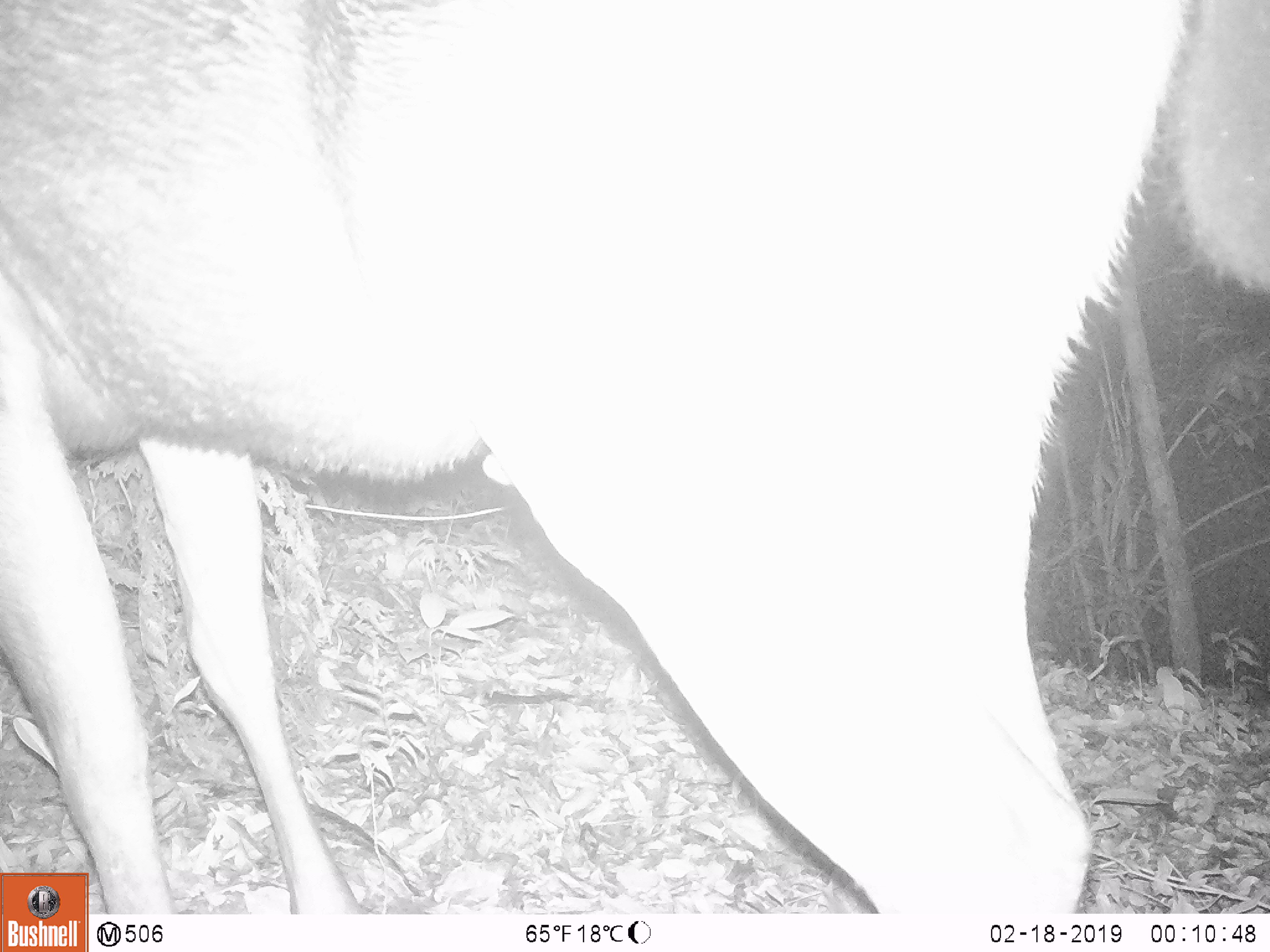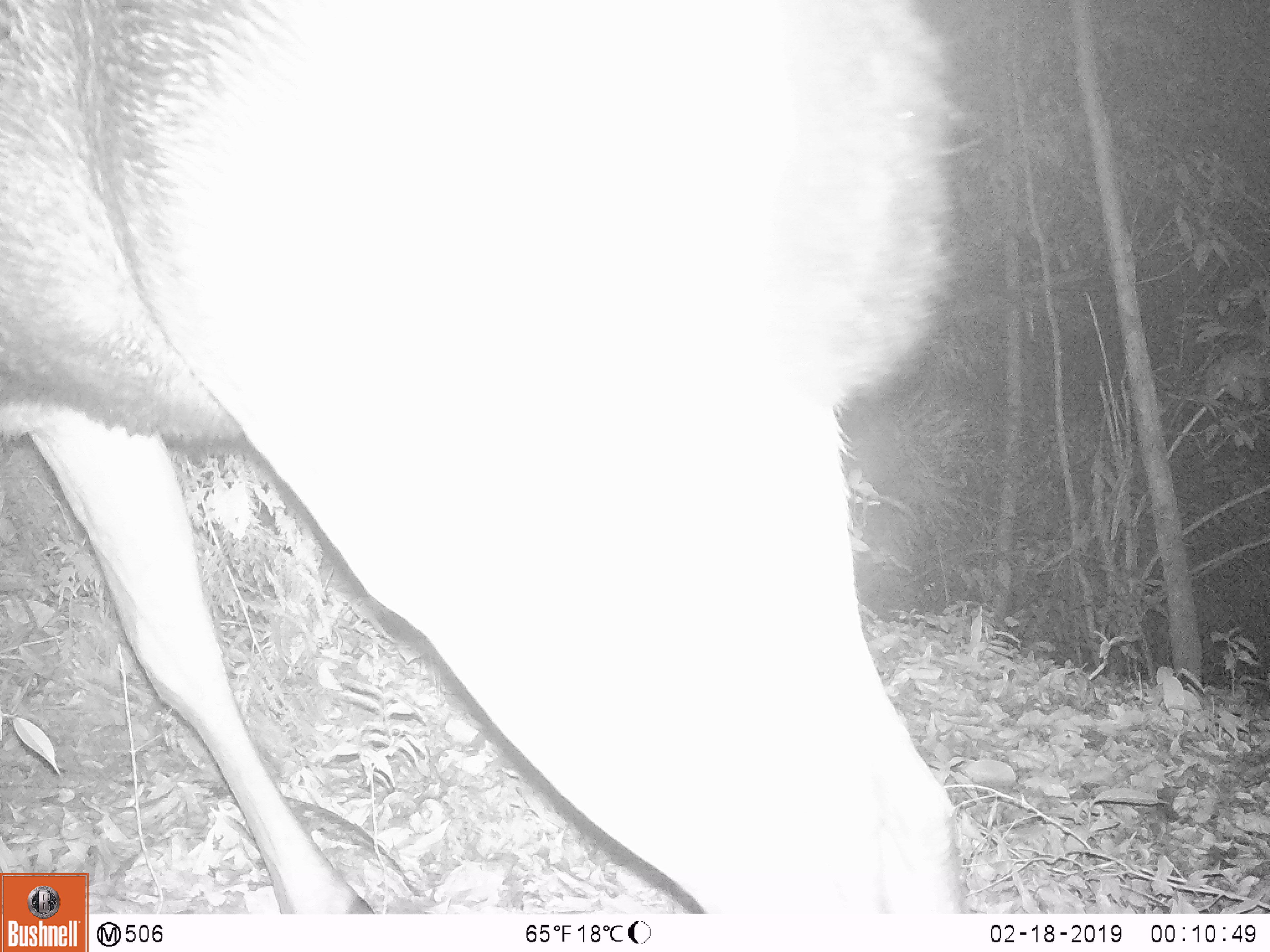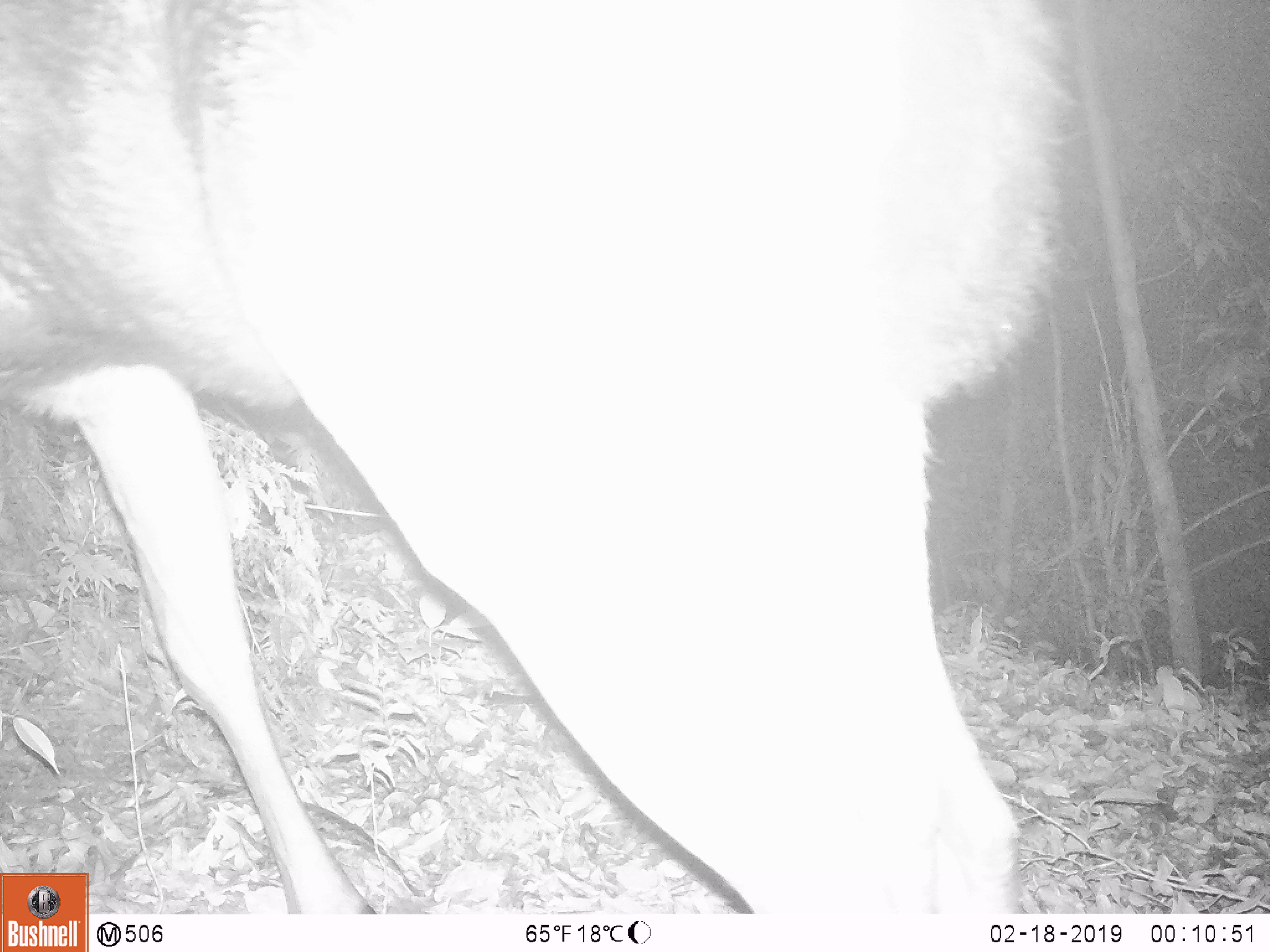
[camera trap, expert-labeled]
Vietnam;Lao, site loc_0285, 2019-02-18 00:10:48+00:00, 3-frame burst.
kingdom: Animalia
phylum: Chordata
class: Mammalia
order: Artiodactyla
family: Cervidae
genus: Rusa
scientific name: Rusa unicolor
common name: sambar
Sambar (Rusa unicolor). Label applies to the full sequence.